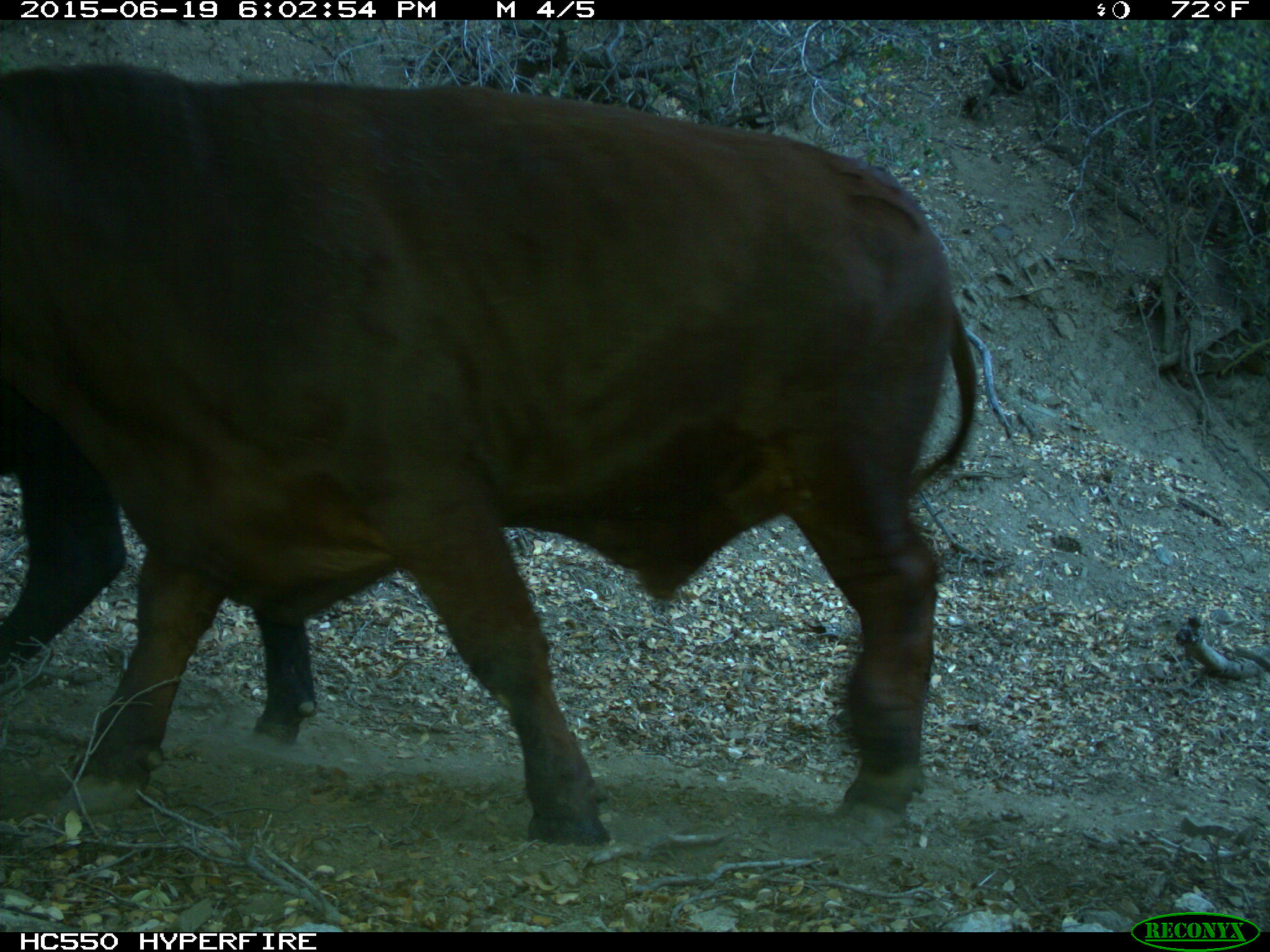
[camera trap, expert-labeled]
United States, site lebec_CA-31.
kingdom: Animalia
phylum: Chordata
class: Mammalia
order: Artiodactyla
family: Bovidae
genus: Bos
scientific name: Bos taurus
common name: domestic cow